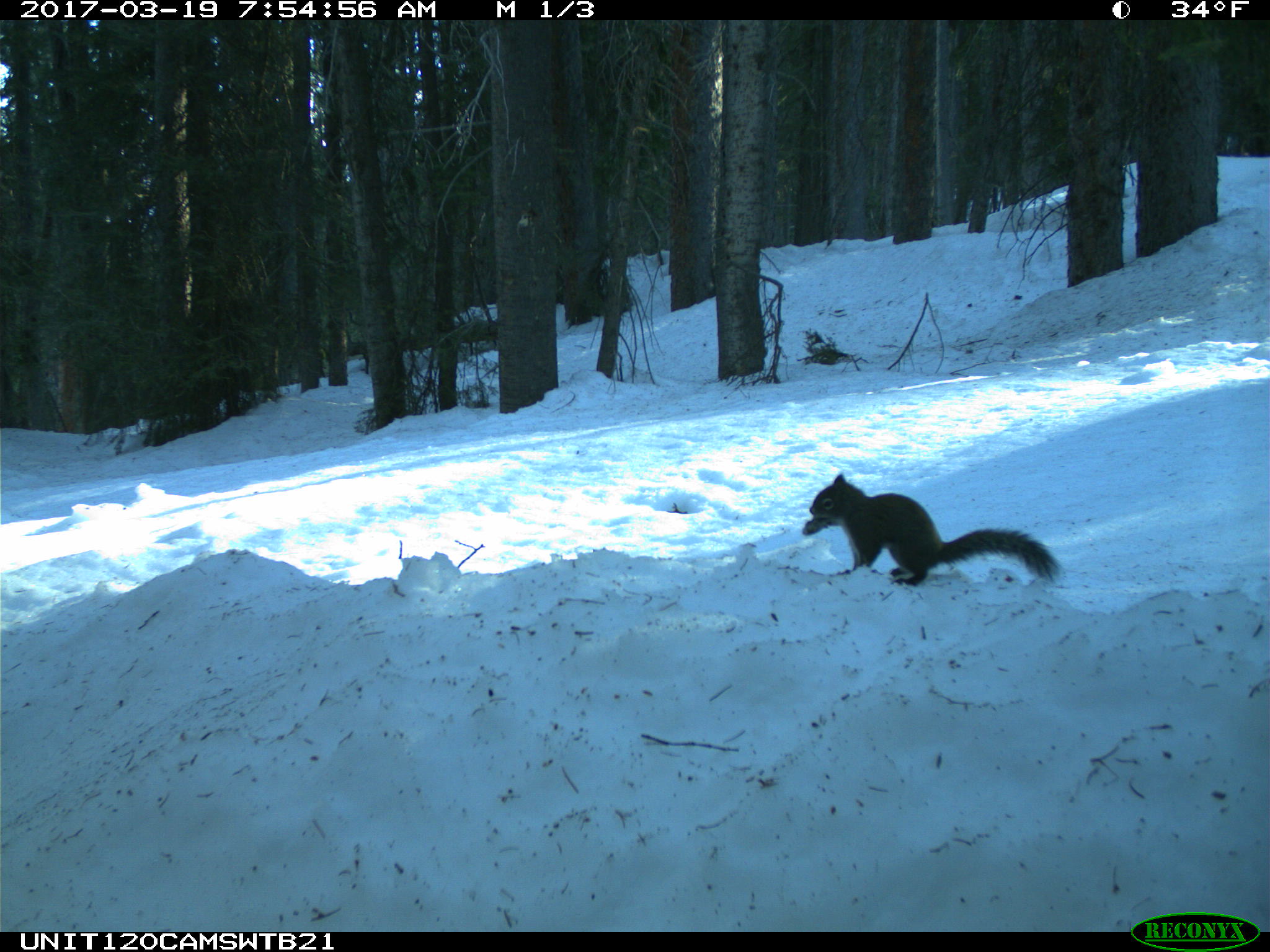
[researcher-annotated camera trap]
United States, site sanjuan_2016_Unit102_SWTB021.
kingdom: Animalia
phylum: Chordata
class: Mammalia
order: Rodentia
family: Sciuridae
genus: Tamiasciurus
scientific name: Tamiasciurus hudsonicus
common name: american red squirrel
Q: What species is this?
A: Tamiasciurus hudsonicus (american red squirrel).